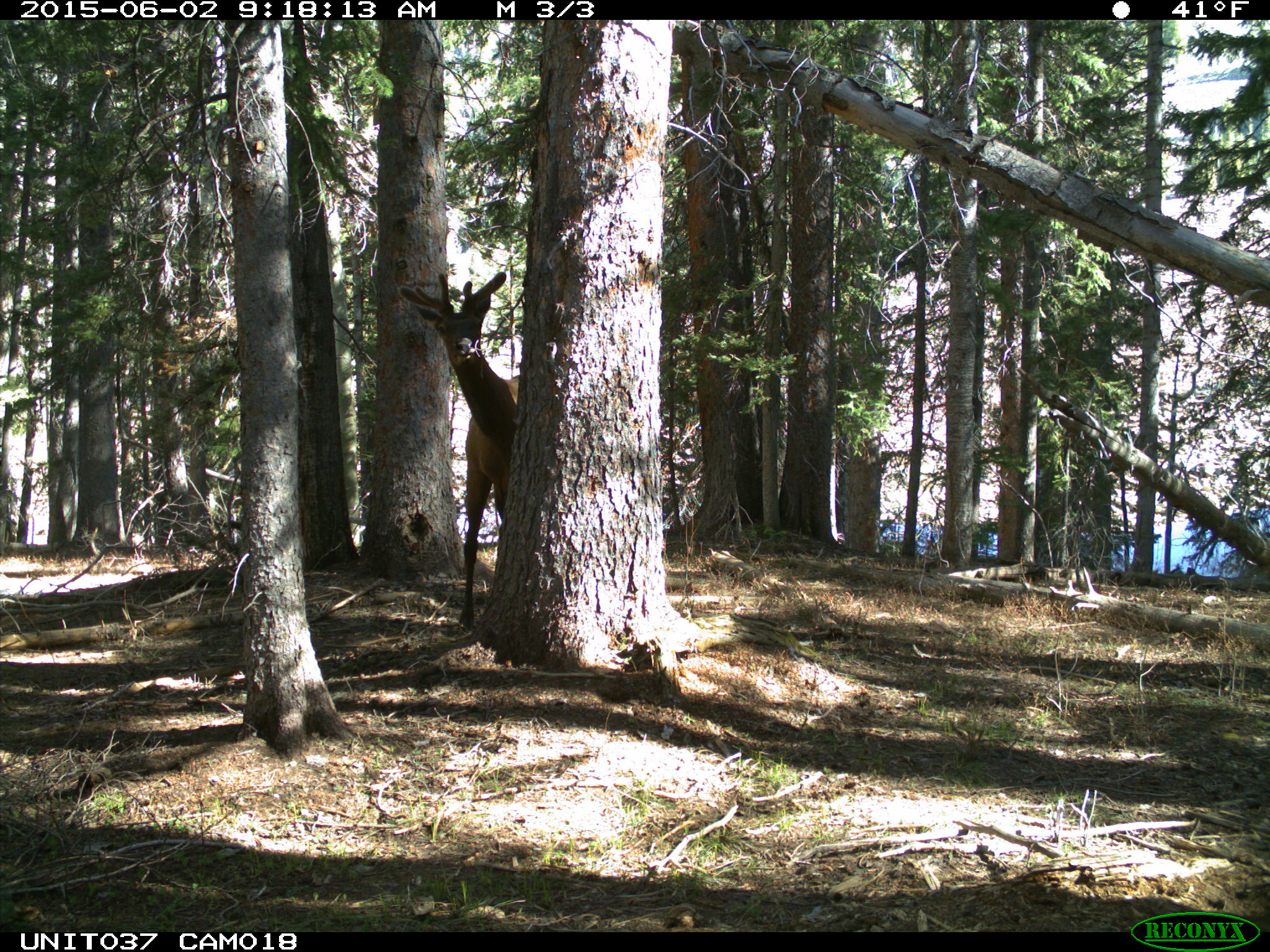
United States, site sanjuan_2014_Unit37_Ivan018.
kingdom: Animalia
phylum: Chordata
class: Mammalia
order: Artiodactyla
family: Cervidae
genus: Cervus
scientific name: Cervus elaphus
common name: red deer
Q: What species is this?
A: Cervus elaphus (red deer).